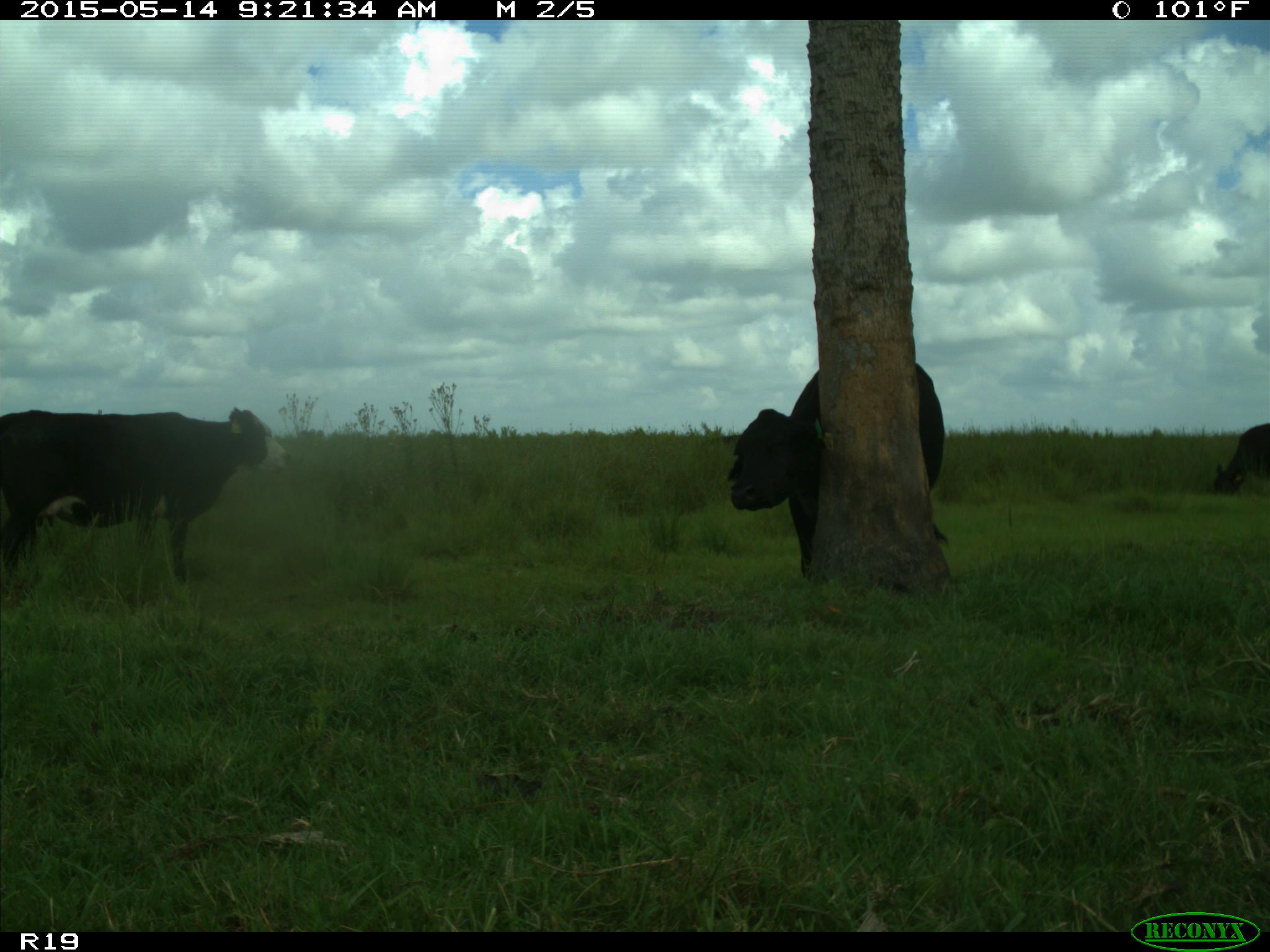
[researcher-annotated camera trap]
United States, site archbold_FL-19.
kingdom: Animalia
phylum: Chordata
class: Mammalia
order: Artiodactyla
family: Bovidae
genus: Bos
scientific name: Bos taurus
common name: domestic cow